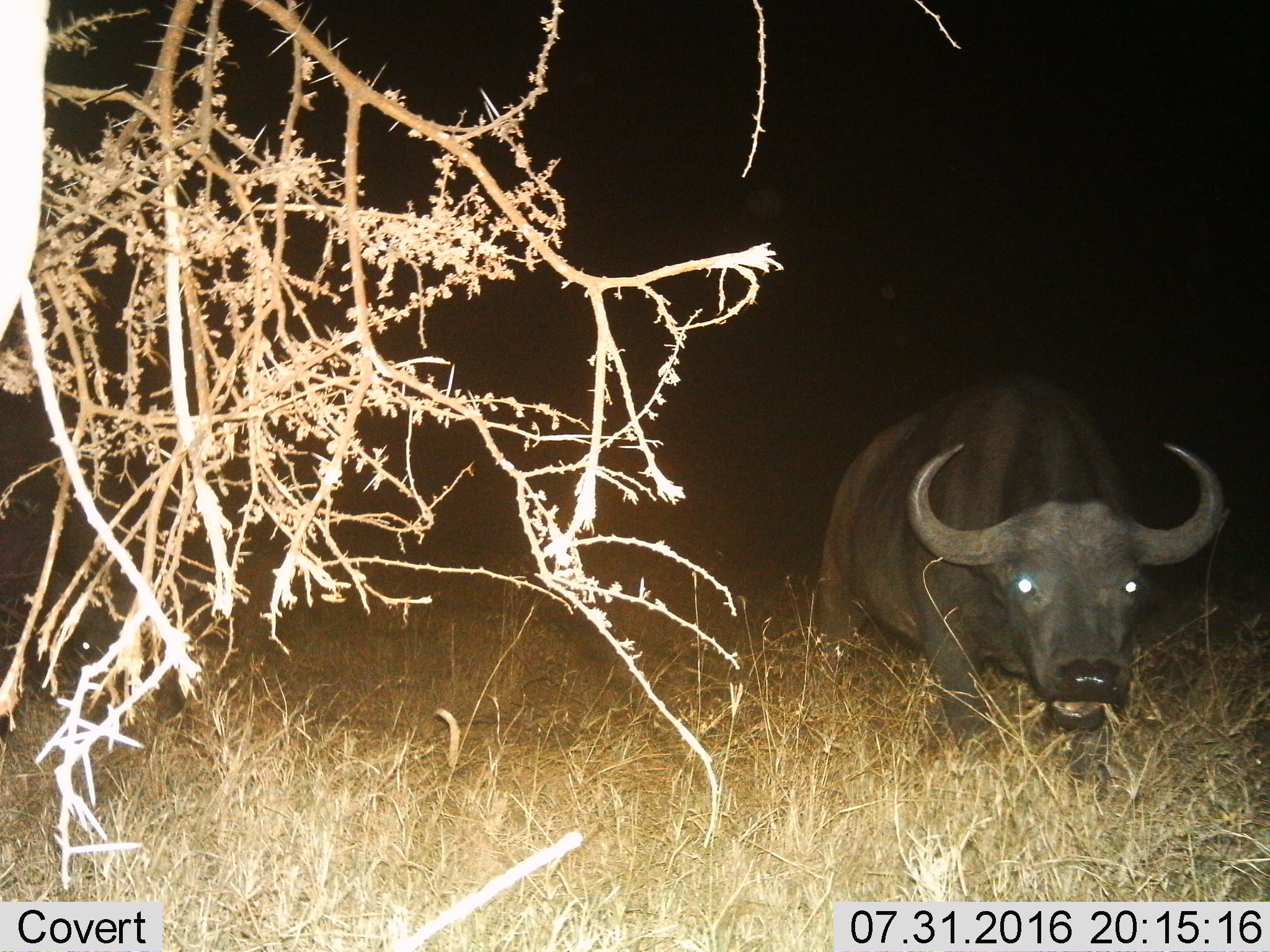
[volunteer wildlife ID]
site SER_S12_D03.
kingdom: Animalia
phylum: Chordata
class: Mammalia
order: Artiodactyla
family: Bovidae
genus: Syncerus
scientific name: Syncerus caffer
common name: african buffalo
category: buffalo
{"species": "buffalo (african buffalo) (Syncerus caffer)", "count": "1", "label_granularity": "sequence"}